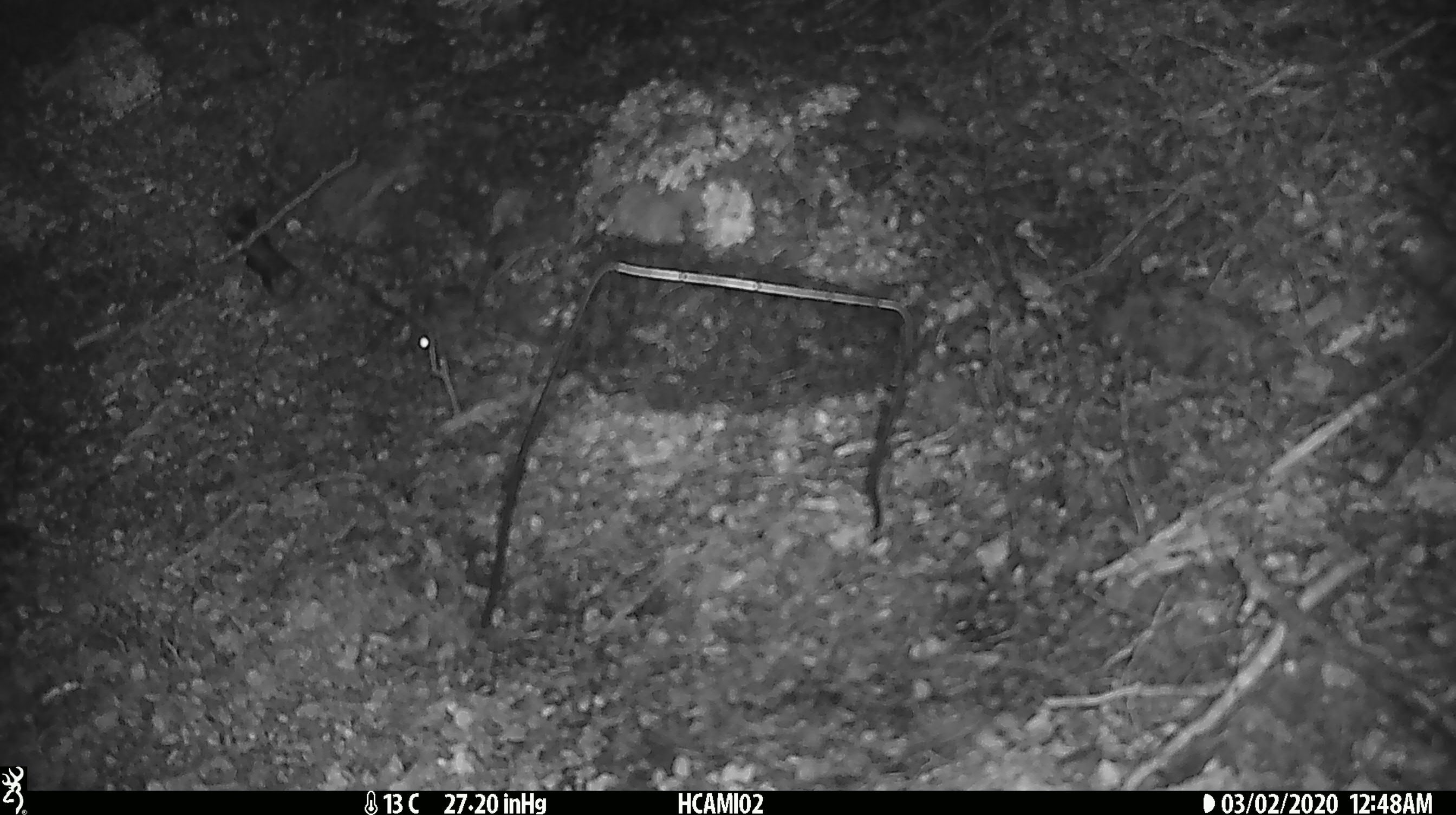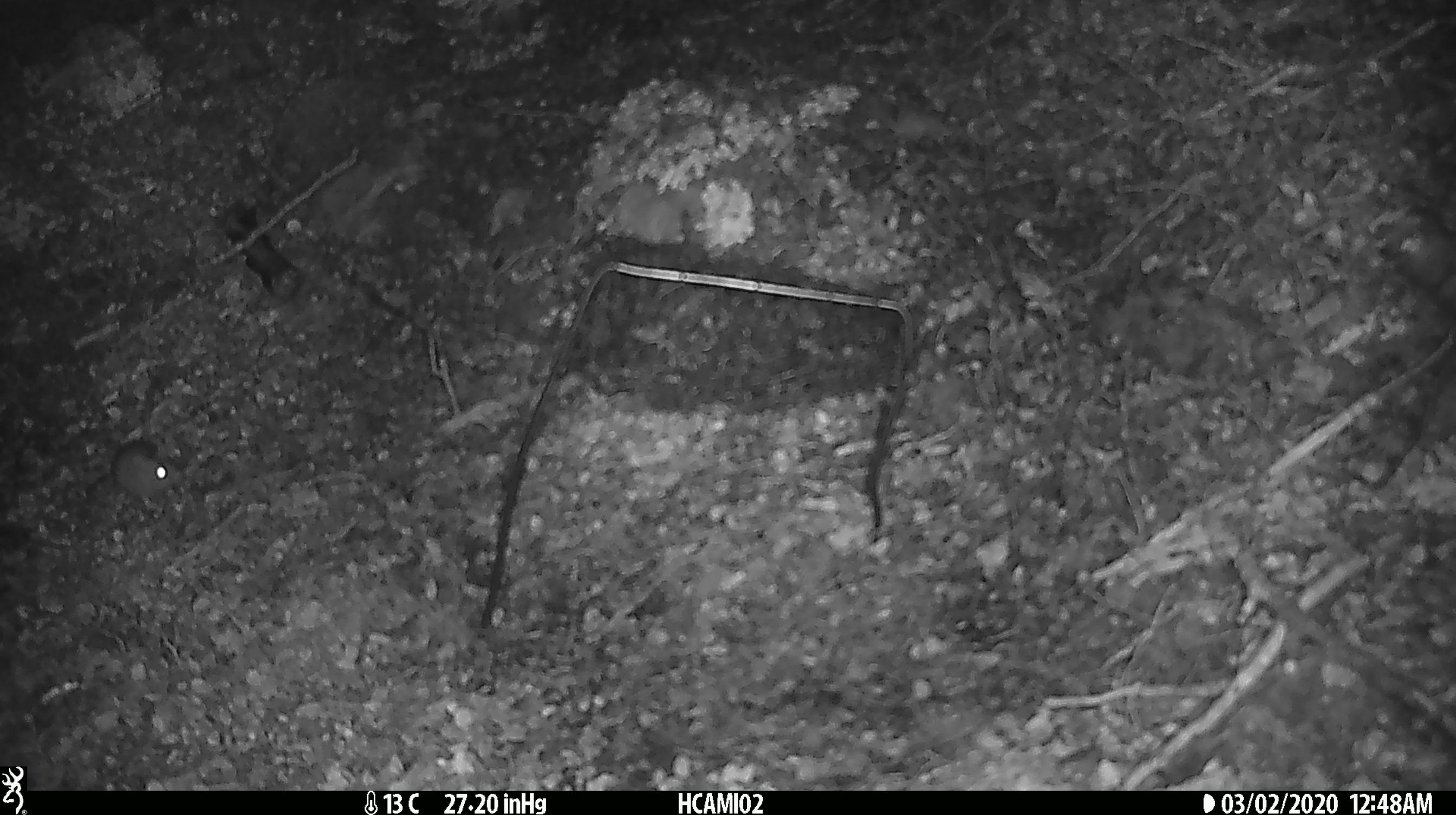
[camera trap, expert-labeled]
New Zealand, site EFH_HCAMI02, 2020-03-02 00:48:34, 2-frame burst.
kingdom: Animalia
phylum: Chordata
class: Mammalia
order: Rodentia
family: Muridae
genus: Mus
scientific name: Mus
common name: mouse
Mouse (Mus).